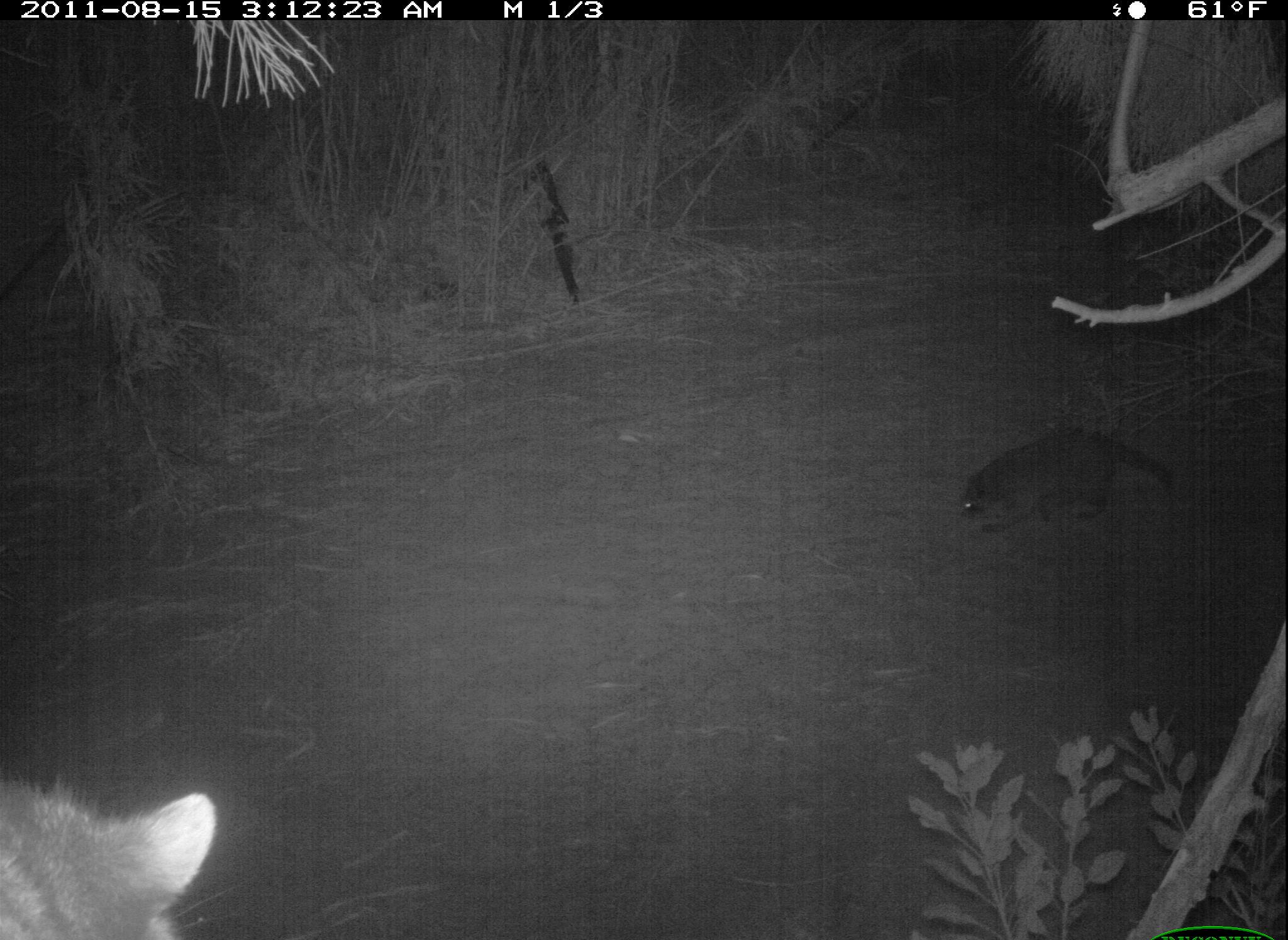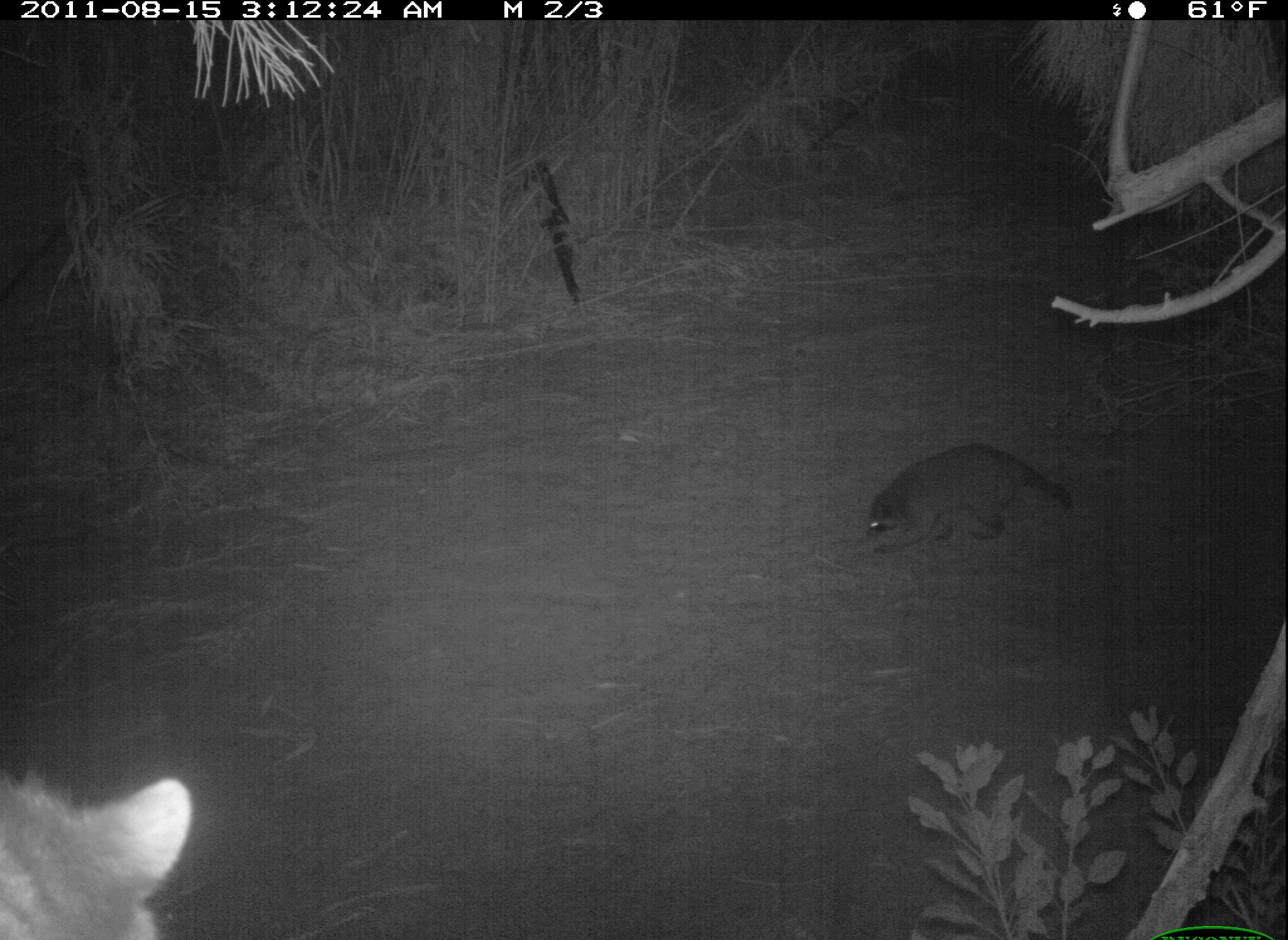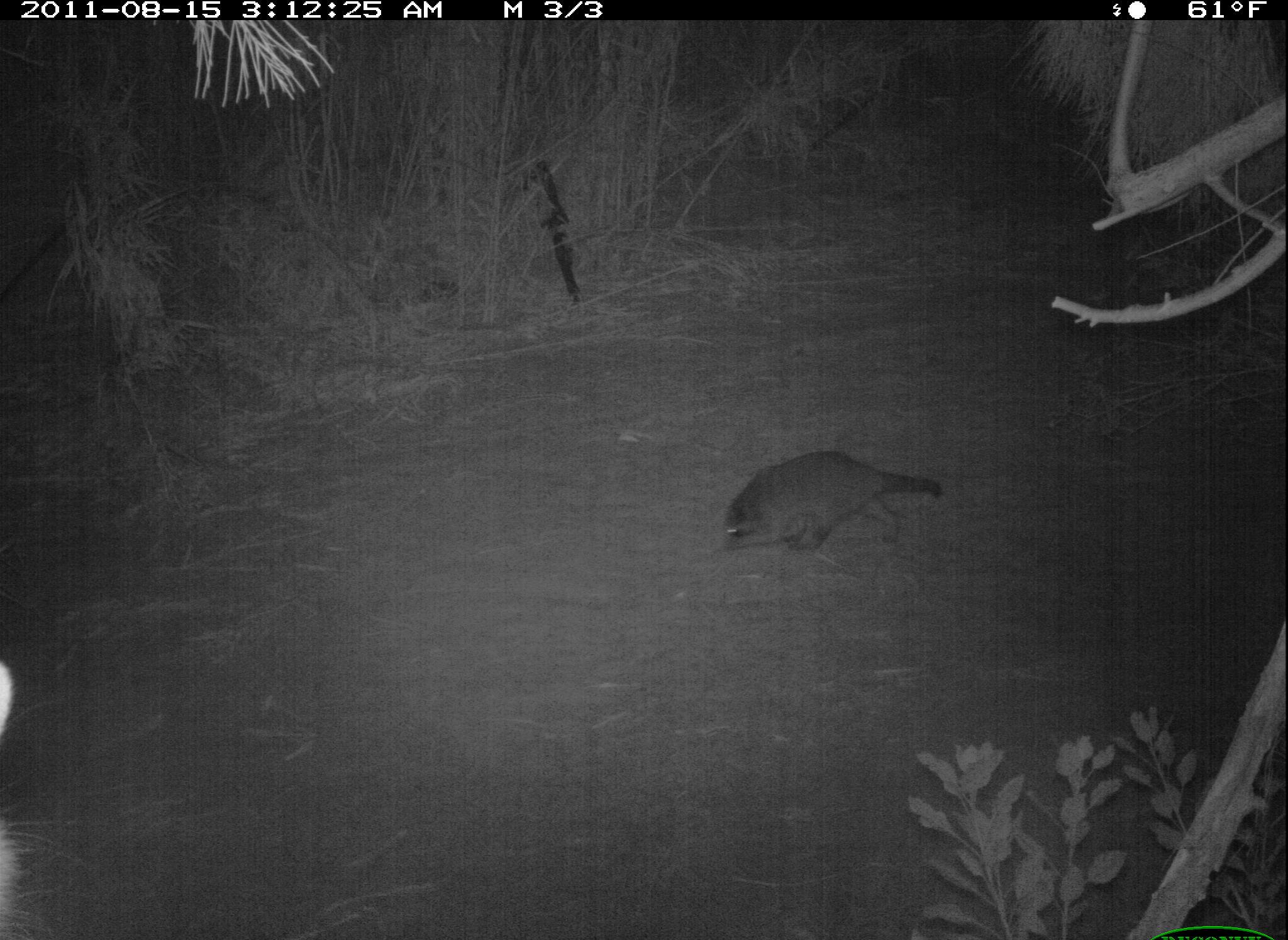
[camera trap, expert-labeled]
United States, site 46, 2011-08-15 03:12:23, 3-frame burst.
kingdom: Animalia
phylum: Chordata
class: Mammalia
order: Carnivora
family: Procyonidae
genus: Procyon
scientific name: Procyon lotor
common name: raccoon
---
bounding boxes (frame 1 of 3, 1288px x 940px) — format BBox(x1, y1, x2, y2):
raccoon: BBox(3, 743, 222, 940); BBox(940, 408, 1188, 548)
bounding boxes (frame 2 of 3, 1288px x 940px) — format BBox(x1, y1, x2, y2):
raccoon: BBox(855, 432, 1084, 580)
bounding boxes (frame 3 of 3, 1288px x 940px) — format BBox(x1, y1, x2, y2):
raccoon: BBox(694, 443, 952, 570)